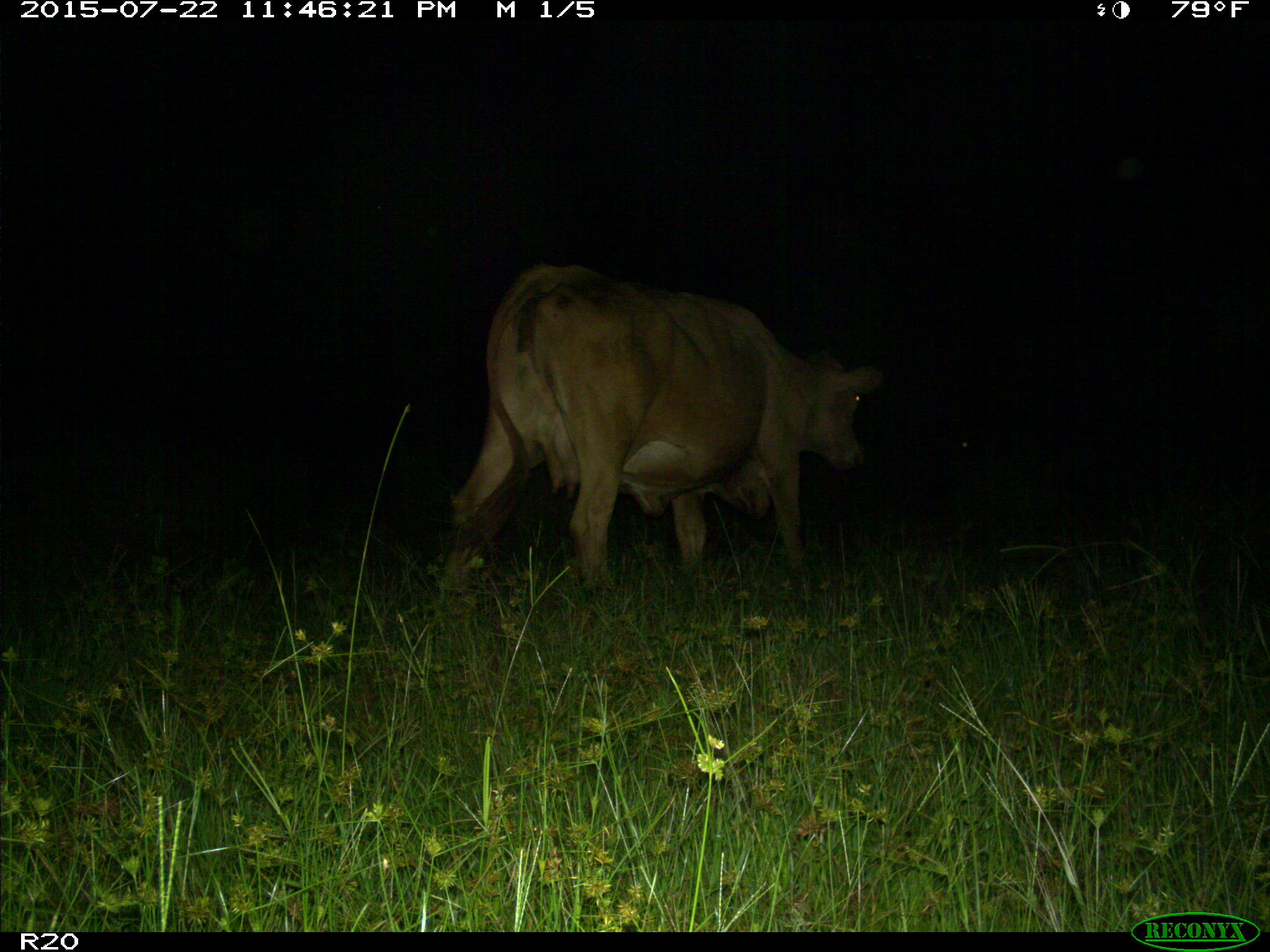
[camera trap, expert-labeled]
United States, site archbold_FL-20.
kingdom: Animalia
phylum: Chordata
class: Mammalia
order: Artiodactyla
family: Bovidae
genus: Bos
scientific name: Bos taurus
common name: domestic cow